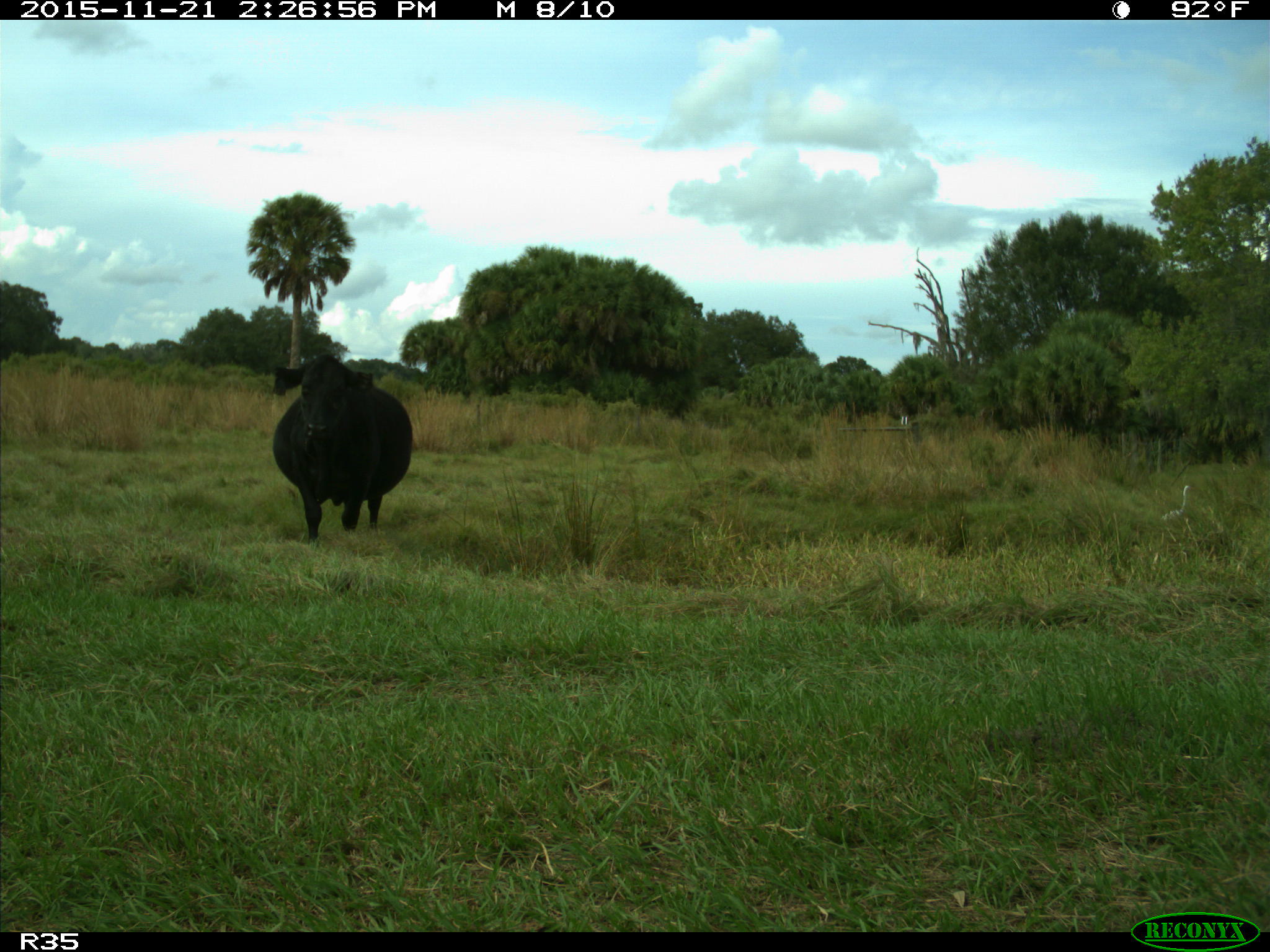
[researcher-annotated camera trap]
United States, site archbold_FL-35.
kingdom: Animalia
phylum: Chordata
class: Mammalia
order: Artiodactyla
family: Bovidae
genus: Bos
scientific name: Bos taurus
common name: domestic cow